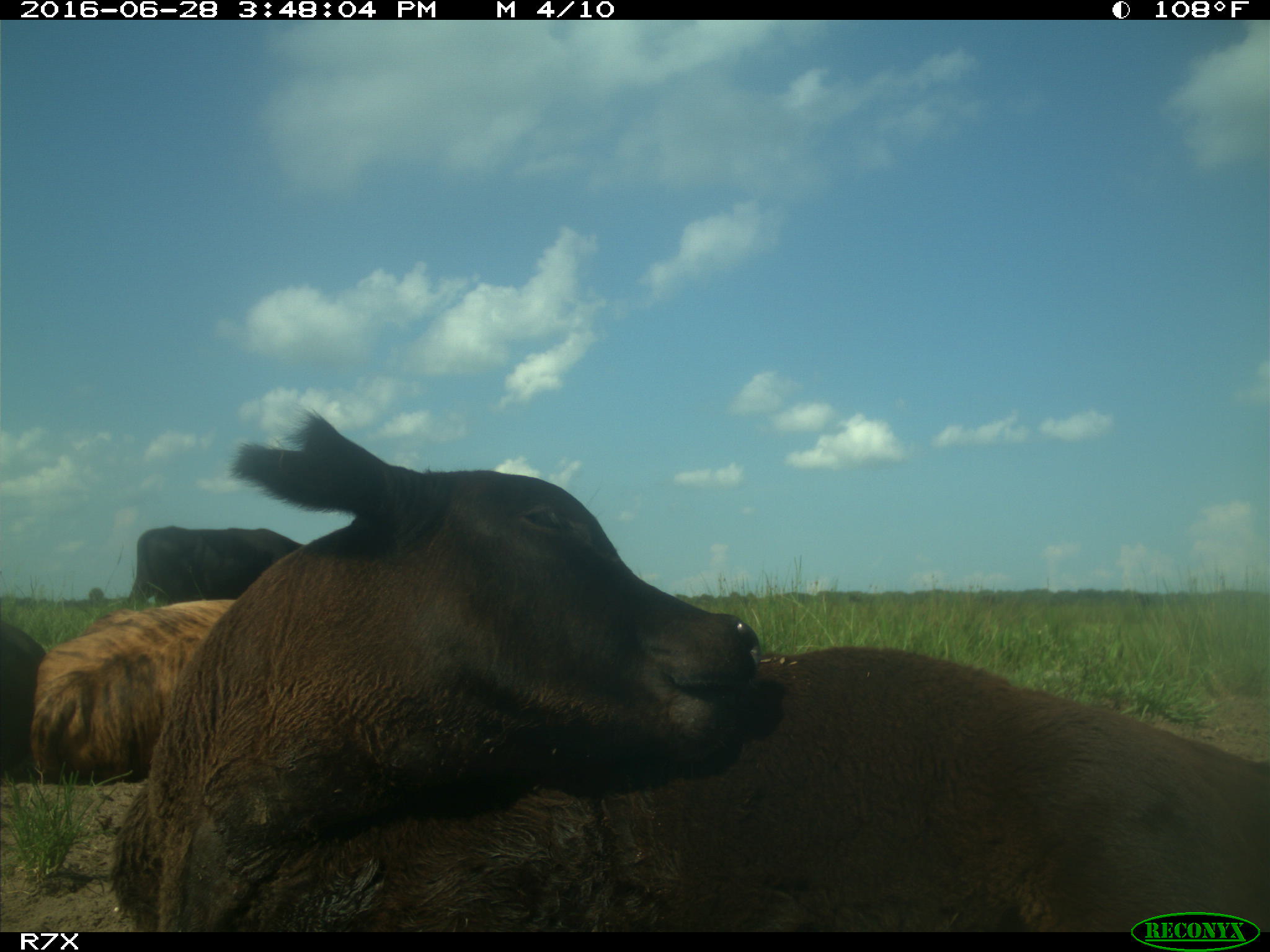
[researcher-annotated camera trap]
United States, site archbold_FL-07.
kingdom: Animalia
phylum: Chordata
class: Mammalia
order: Artiodactyla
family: Bovidae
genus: Bos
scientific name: Bos taurus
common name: domestic cow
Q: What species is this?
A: Bos taurus (domestic cow).